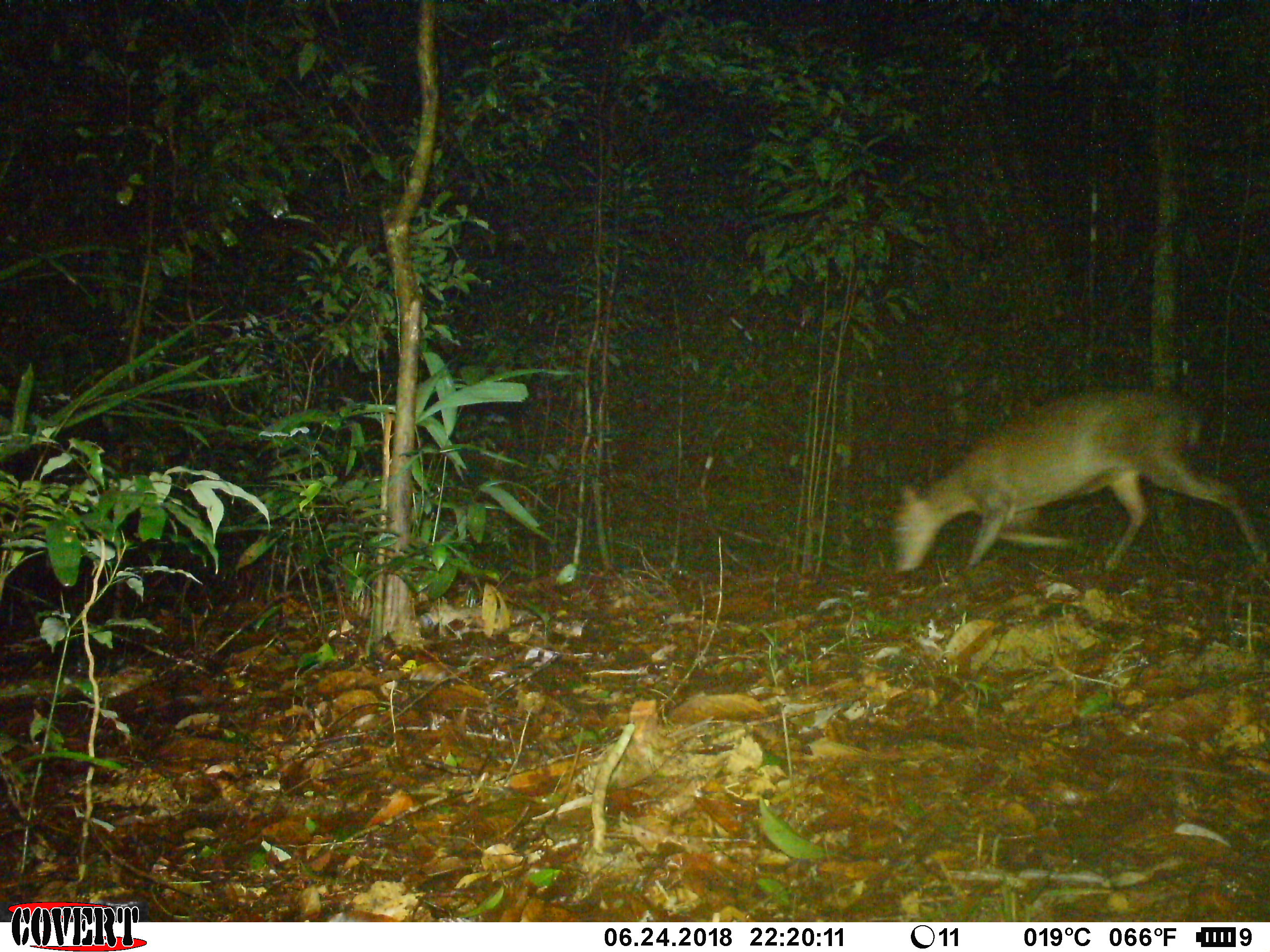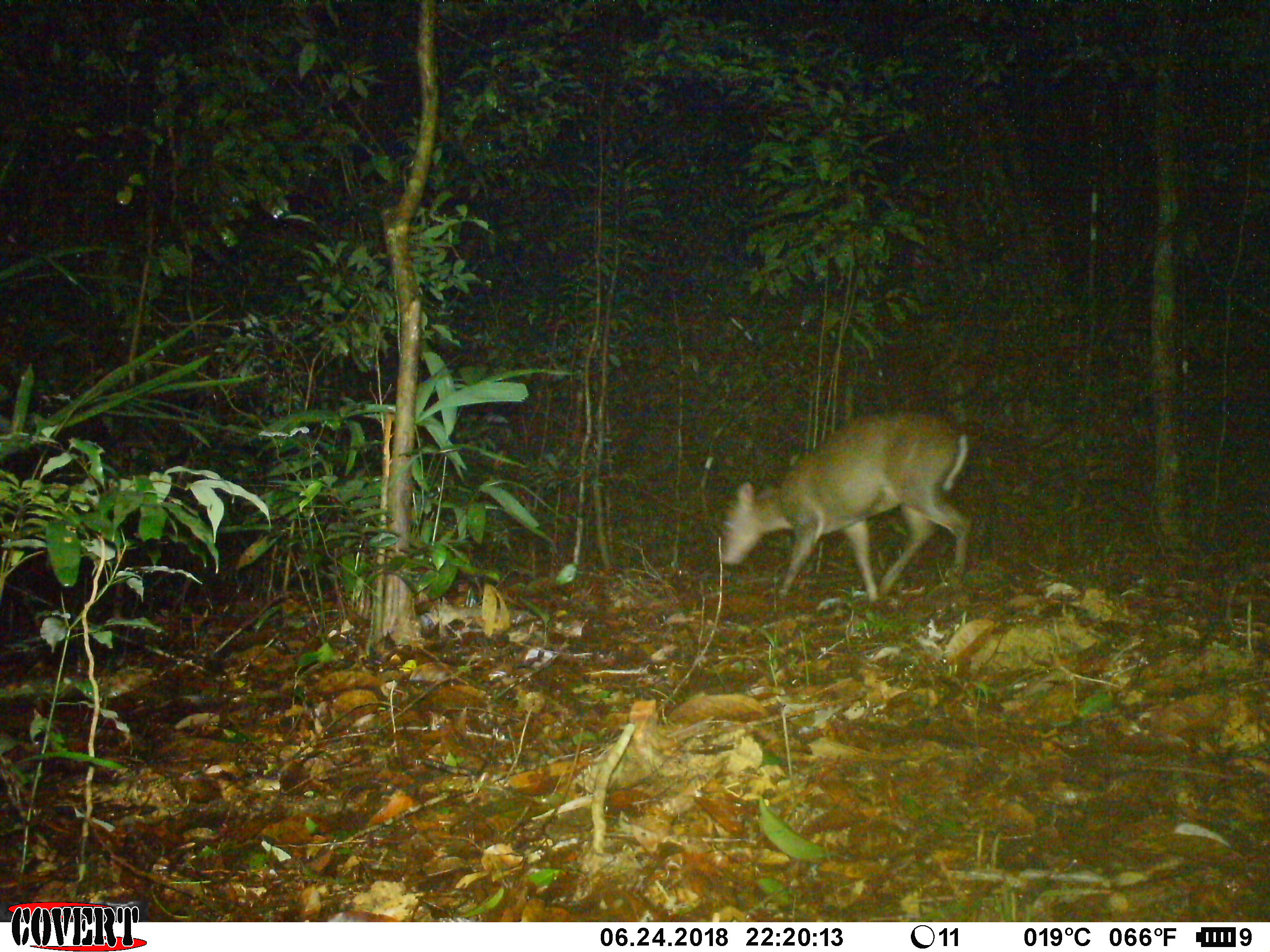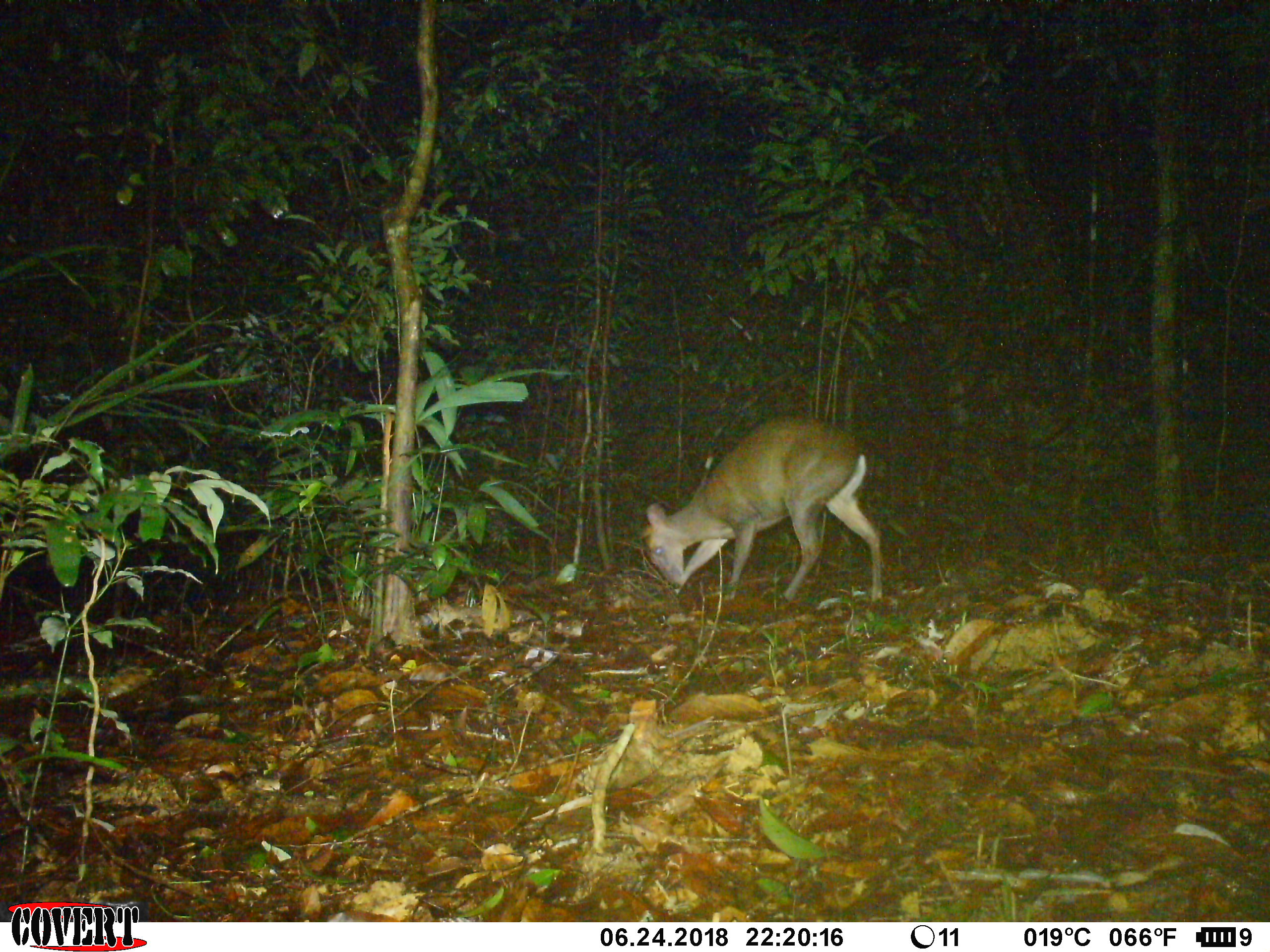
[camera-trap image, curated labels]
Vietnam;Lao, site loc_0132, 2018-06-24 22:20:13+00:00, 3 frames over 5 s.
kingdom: Animalia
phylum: Chordata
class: Mammalia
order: Artiodactyla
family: Cervidae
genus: Muntiacus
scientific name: Muntiacus rooseveltorum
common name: roosevelt's muntjac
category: roosevelts muntjac group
Roosevelts muntjac group (roosevelt's muntjac) (Muntiacus rooseveltorum). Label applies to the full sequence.